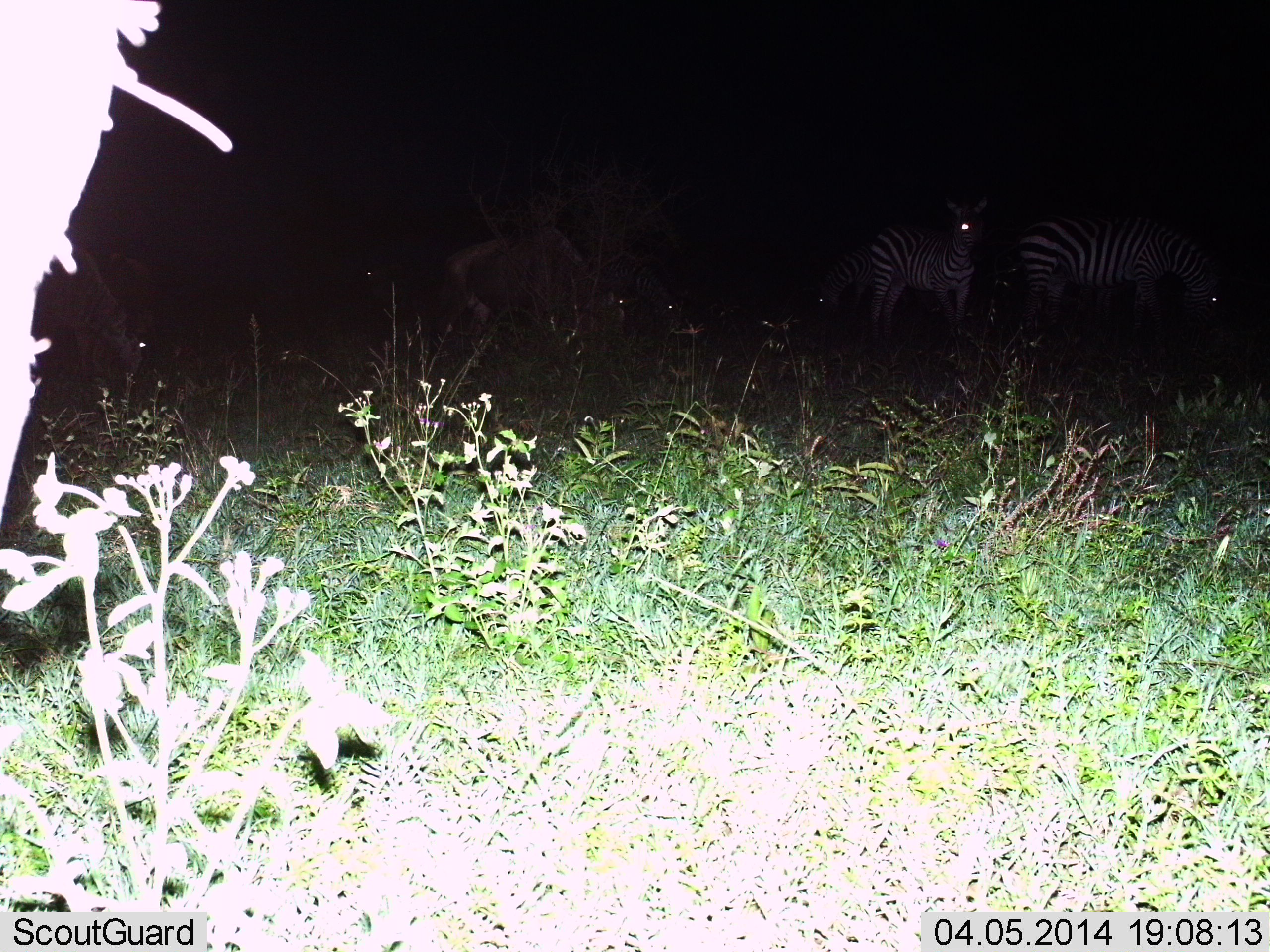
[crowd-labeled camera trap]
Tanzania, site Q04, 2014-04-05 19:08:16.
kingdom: Animalia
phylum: Chordata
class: Mammalia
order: Perissodactyla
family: Equidae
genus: Equus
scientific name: Equus quagga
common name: plains zebra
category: zebra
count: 3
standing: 92%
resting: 0%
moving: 8%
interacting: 0%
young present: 0%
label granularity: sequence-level